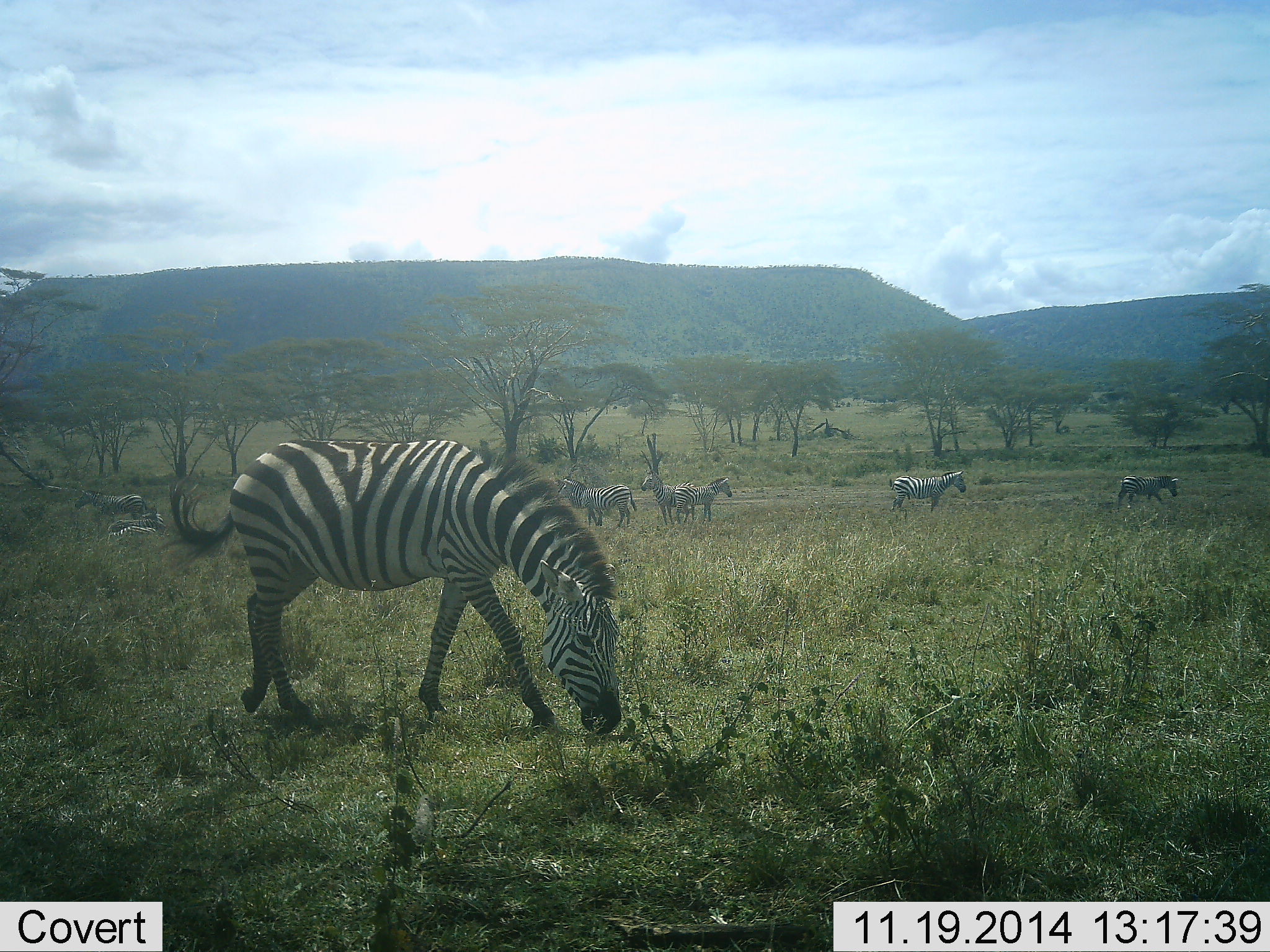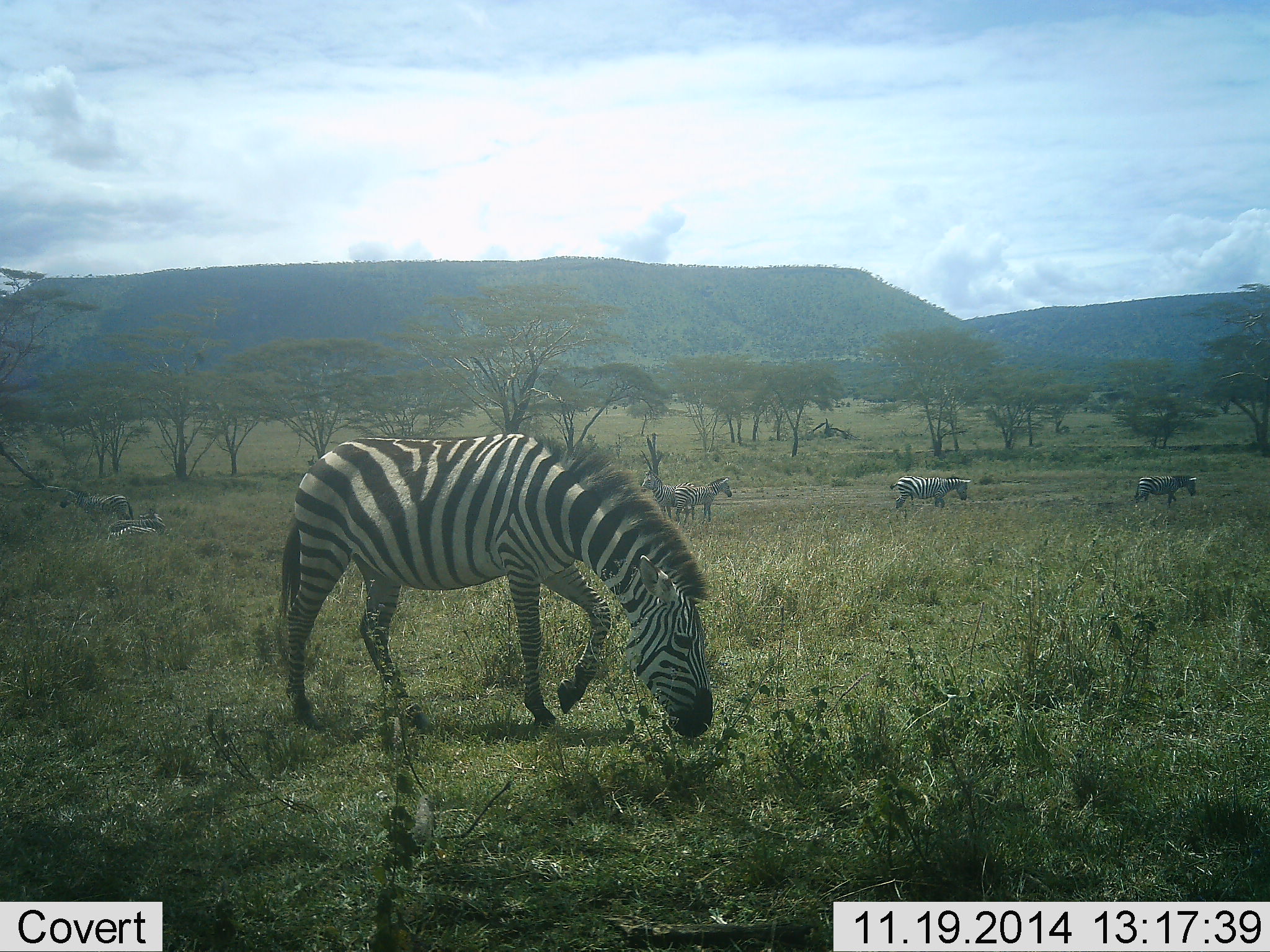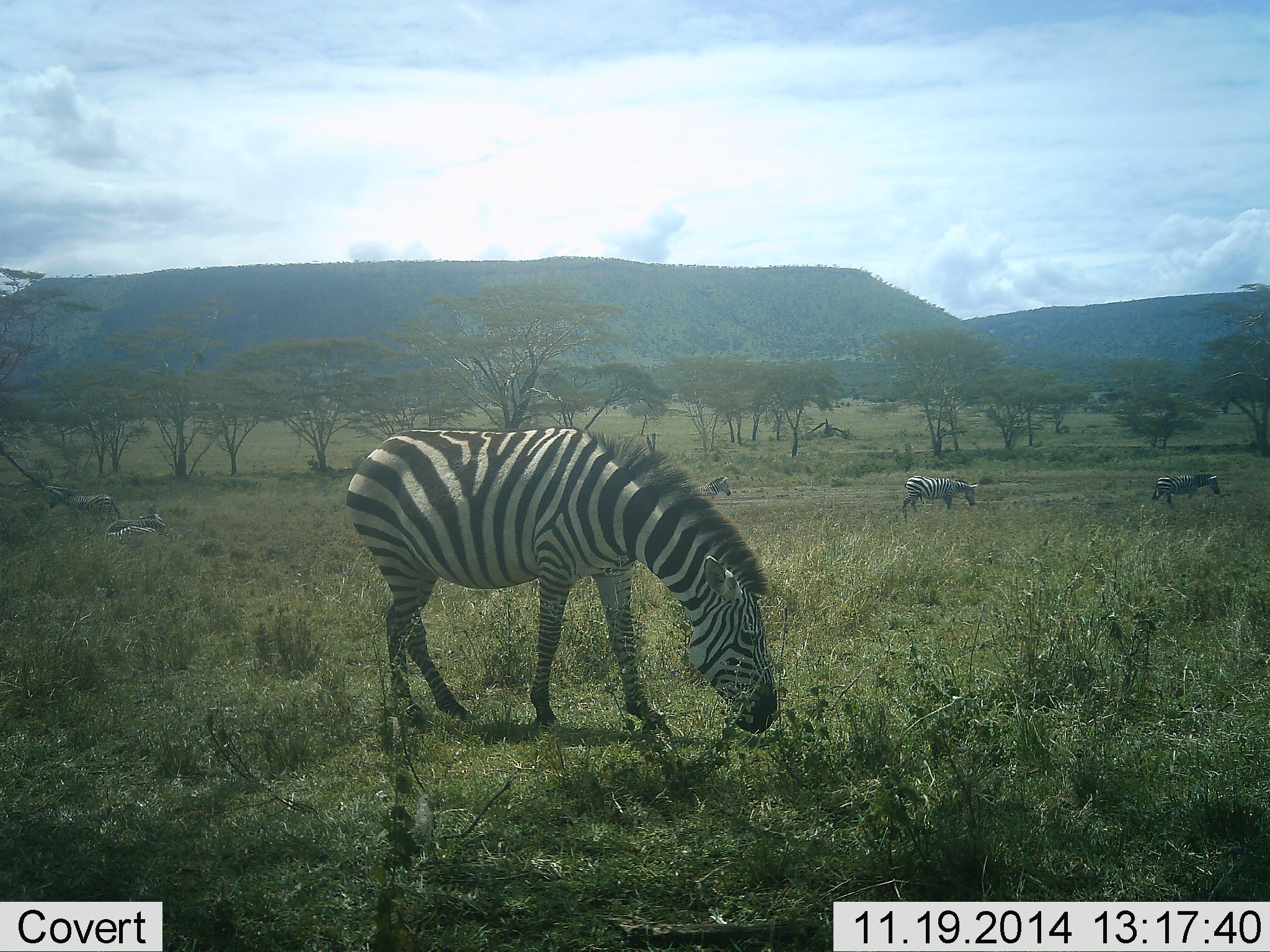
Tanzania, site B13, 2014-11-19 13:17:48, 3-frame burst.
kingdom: Animalia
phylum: Chordata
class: Mammalia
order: Perissodactyla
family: Equidae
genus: Equus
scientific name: Equus quagga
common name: plains zebra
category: zebra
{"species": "zebra (plains zebra) (Equus quagga)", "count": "7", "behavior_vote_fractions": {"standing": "40%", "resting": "40%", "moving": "70%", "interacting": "0%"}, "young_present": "0%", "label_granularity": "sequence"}